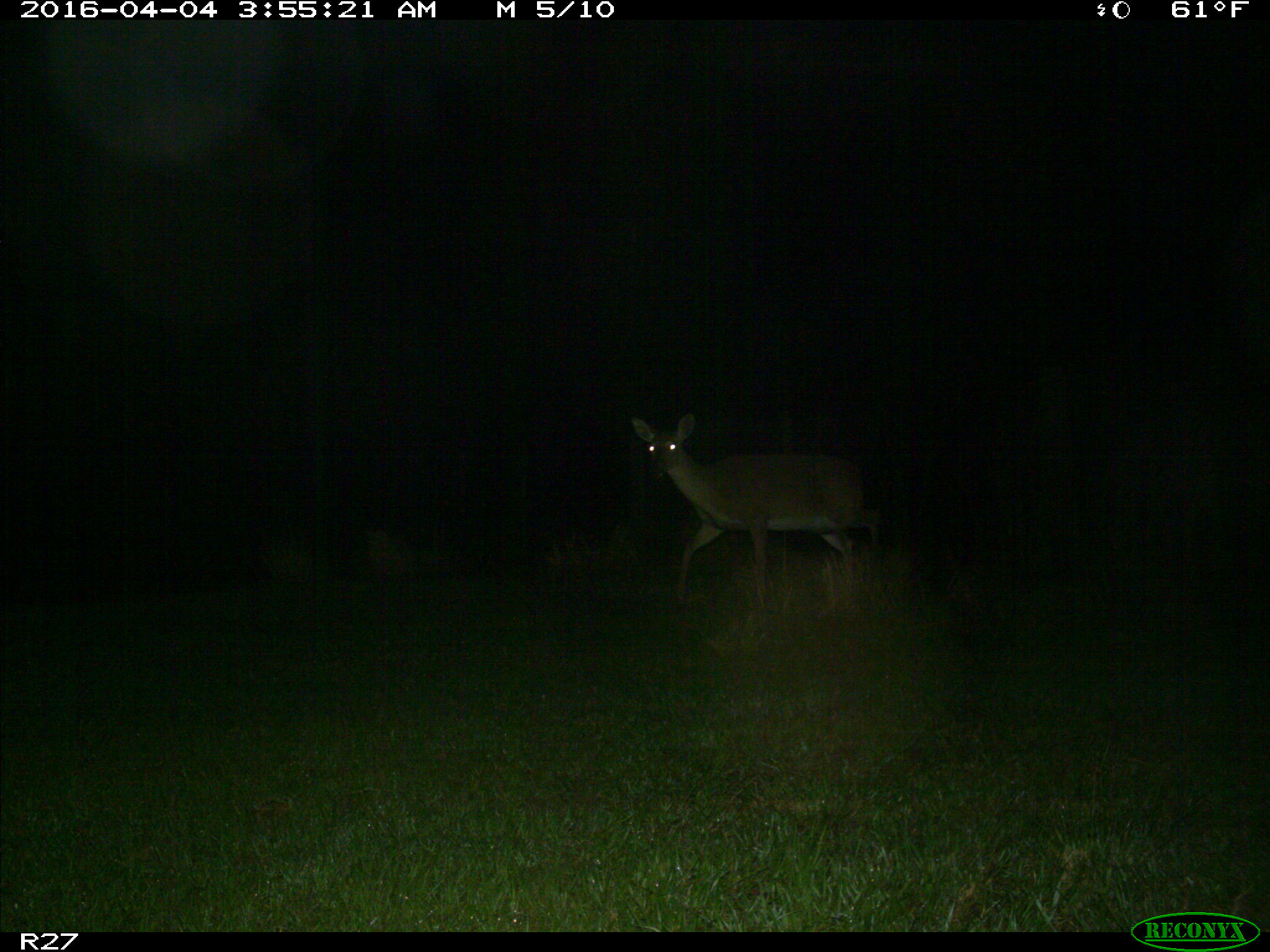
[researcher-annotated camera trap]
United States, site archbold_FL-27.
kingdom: Animalia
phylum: Chordata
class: Mammalia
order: Artiodactyla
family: Cervidae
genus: Odocoileus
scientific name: Odocoileus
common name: deer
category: unidentified deer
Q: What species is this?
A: Unidentified deer (deer) (Odocoileus).